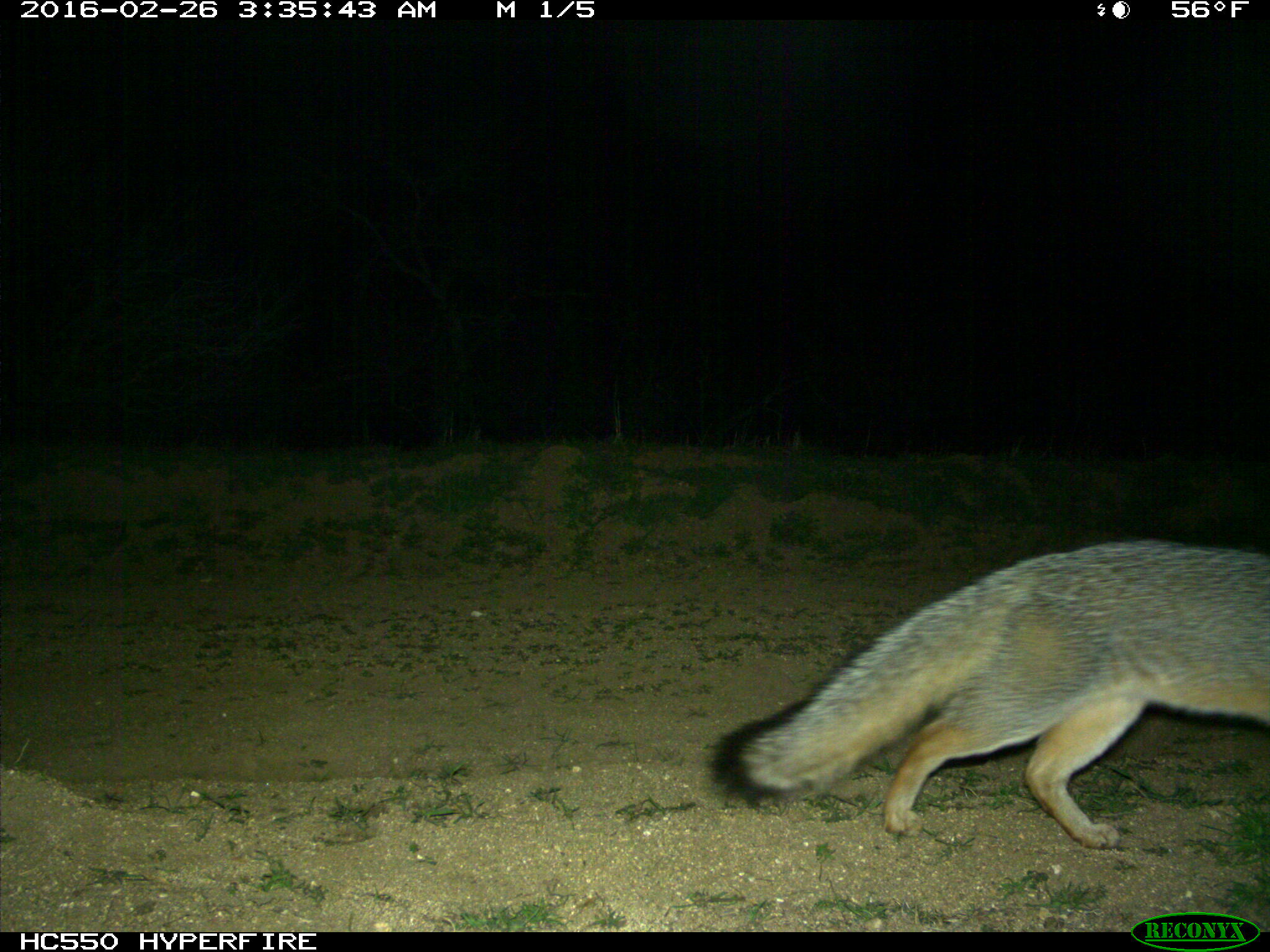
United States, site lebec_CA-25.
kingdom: Animalia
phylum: Chordata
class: Mammalia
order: Carnivora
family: Canidae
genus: Urocyon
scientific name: Urocyon cinereoargenteus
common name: gray fox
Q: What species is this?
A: Urocyon cinereoargenteus (gray fox).